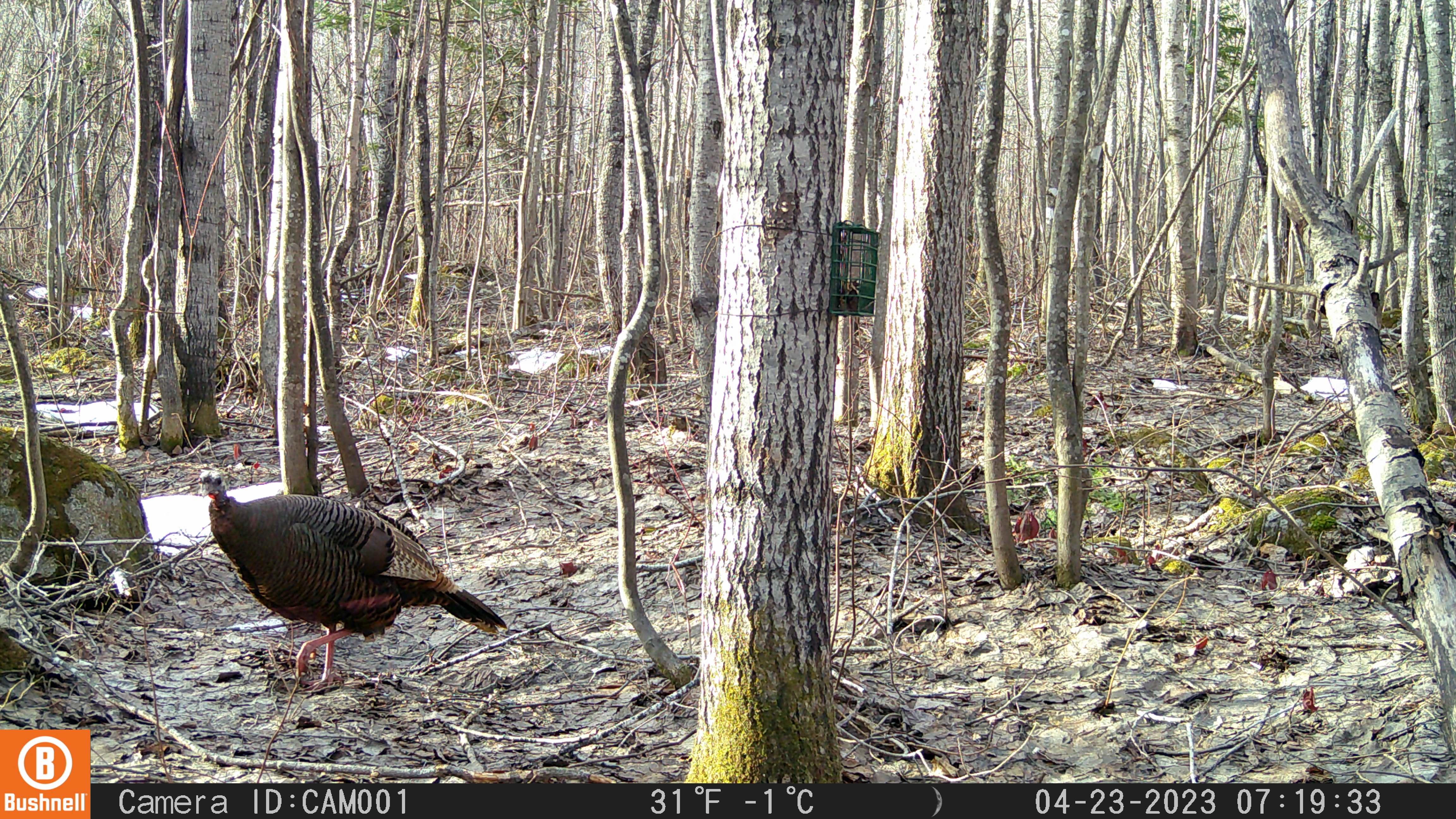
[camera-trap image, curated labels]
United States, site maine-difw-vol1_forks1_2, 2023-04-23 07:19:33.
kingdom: Animalia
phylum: Chordata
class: Aves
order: Galliformes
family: Phasianidae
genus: Meleagris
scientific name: Meleagris gallopavo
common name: wild turkey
Wild turkey (Meleagris gallopavo).